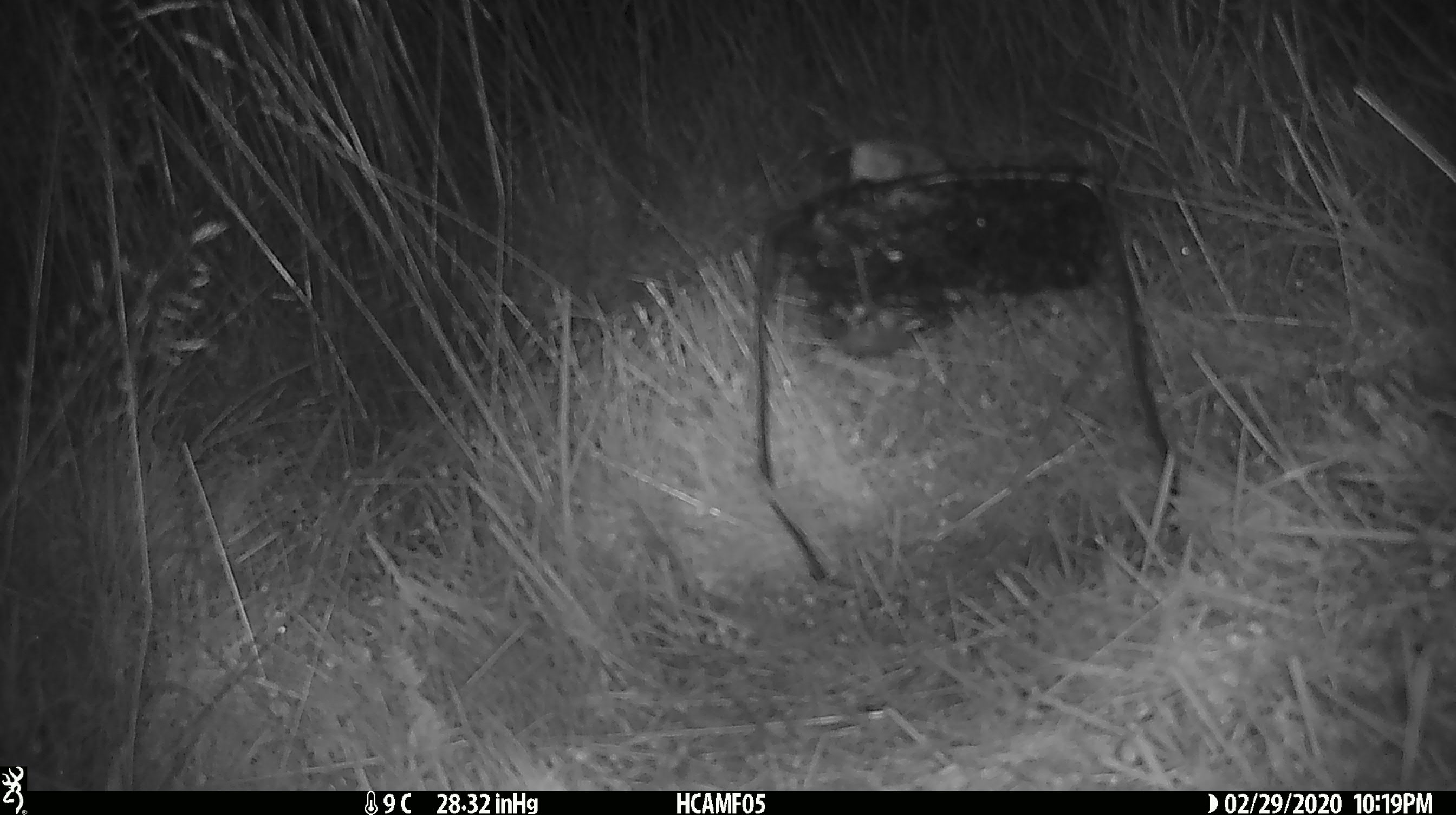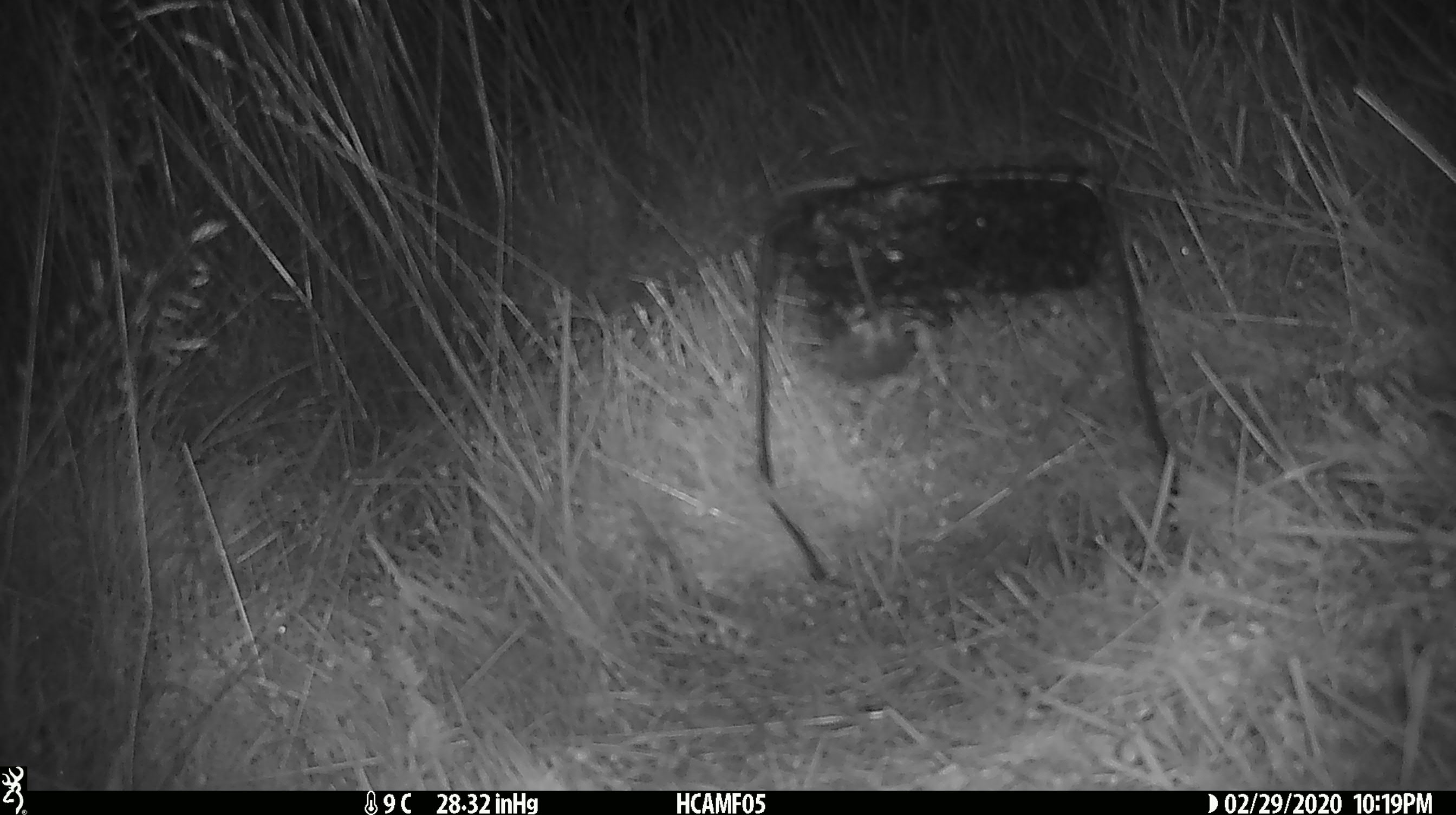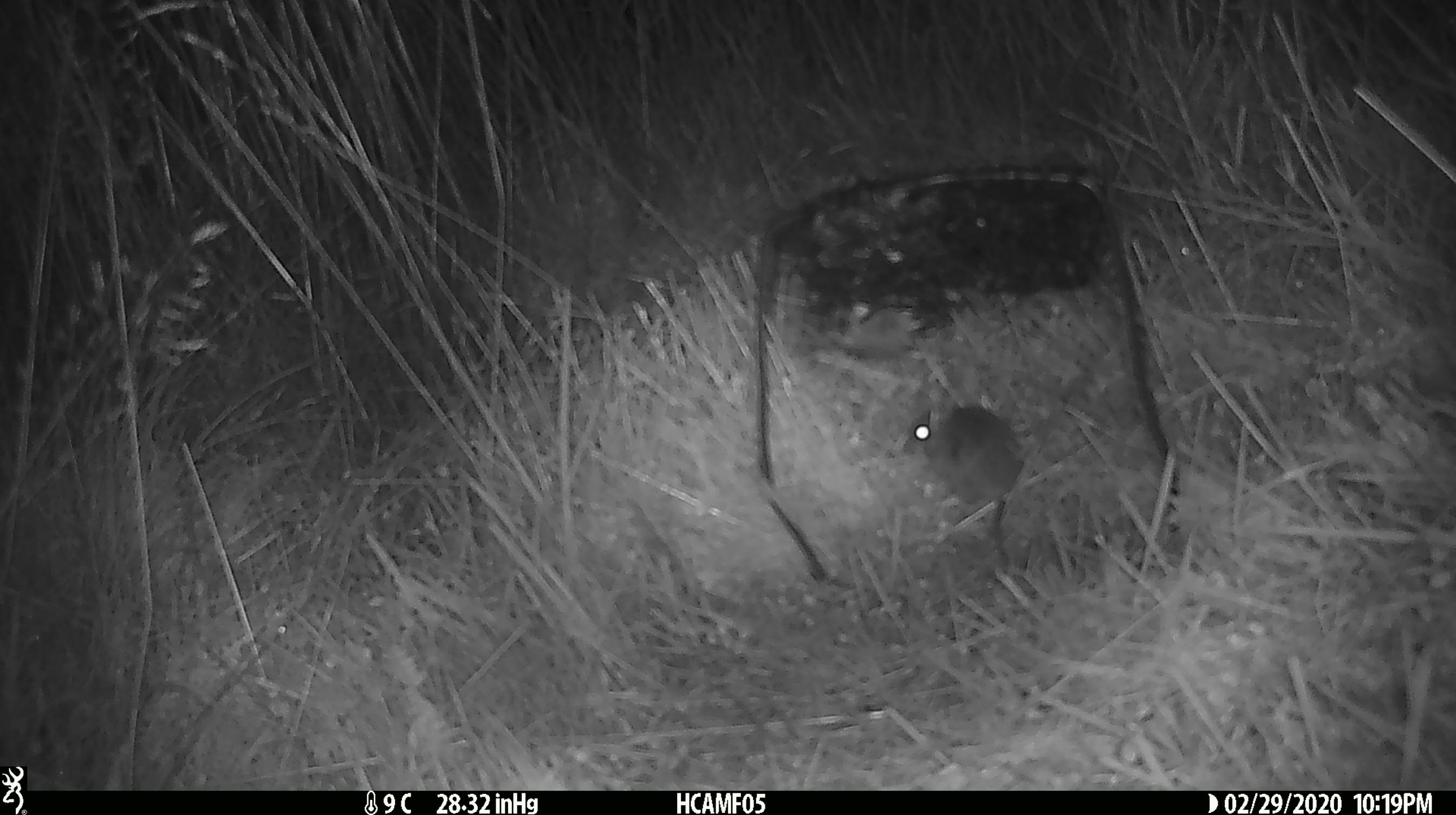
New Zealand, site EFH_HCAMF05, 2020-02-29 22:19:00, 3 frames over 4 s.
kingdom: Animalia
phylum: Chordata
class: Mammalia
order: Rodentia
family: Muridae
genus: Mus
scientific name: Mus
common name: mouse